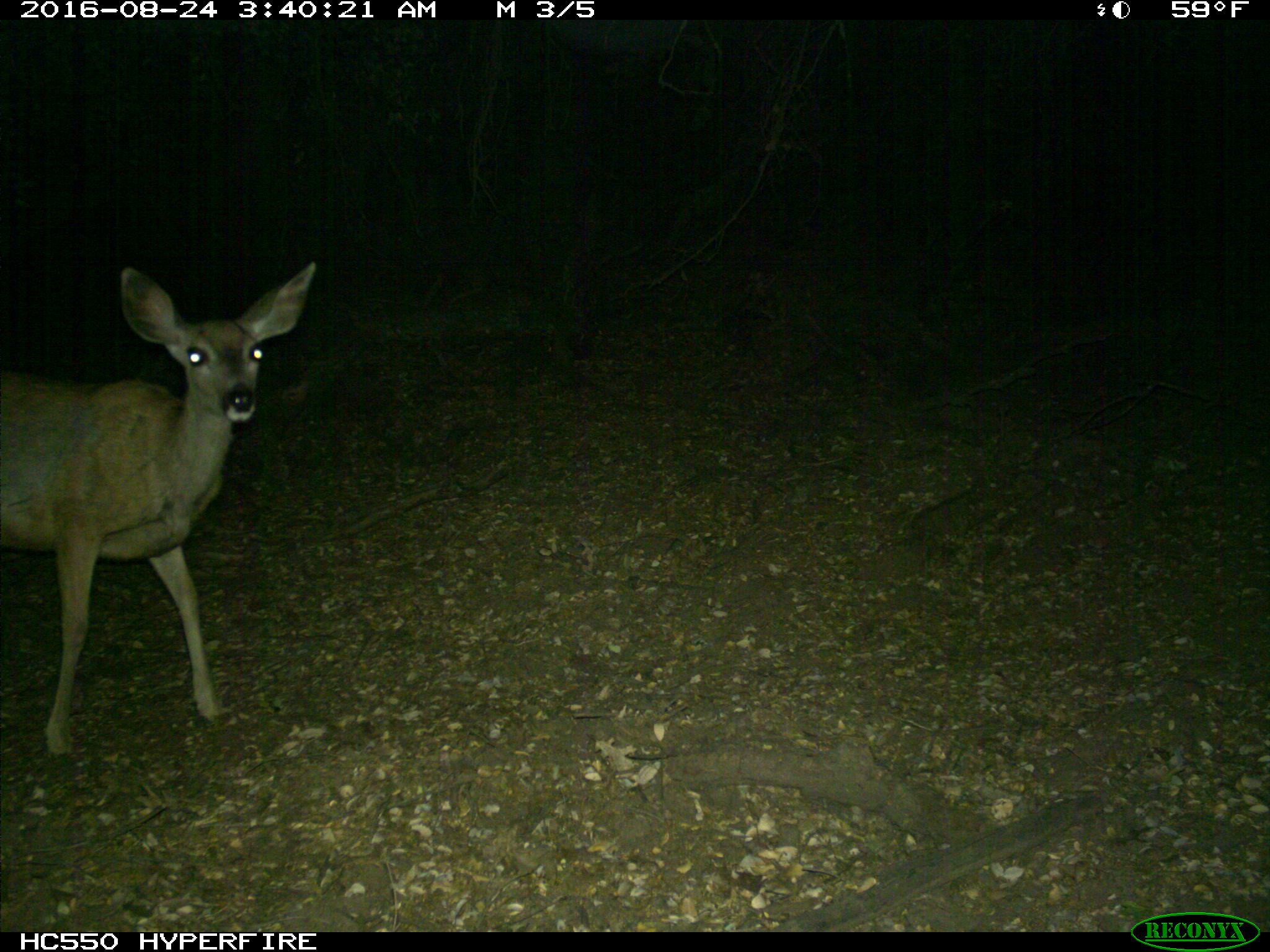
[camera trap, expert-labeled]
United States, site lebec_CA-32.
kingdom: Animalia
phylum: Chordata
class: Mammalia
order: Artiodactyla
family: Cervidae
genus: Odocoileus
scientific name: Odocoileus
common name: deer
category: unidentified deer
Unidentified deer (deer) (Odocoileus).